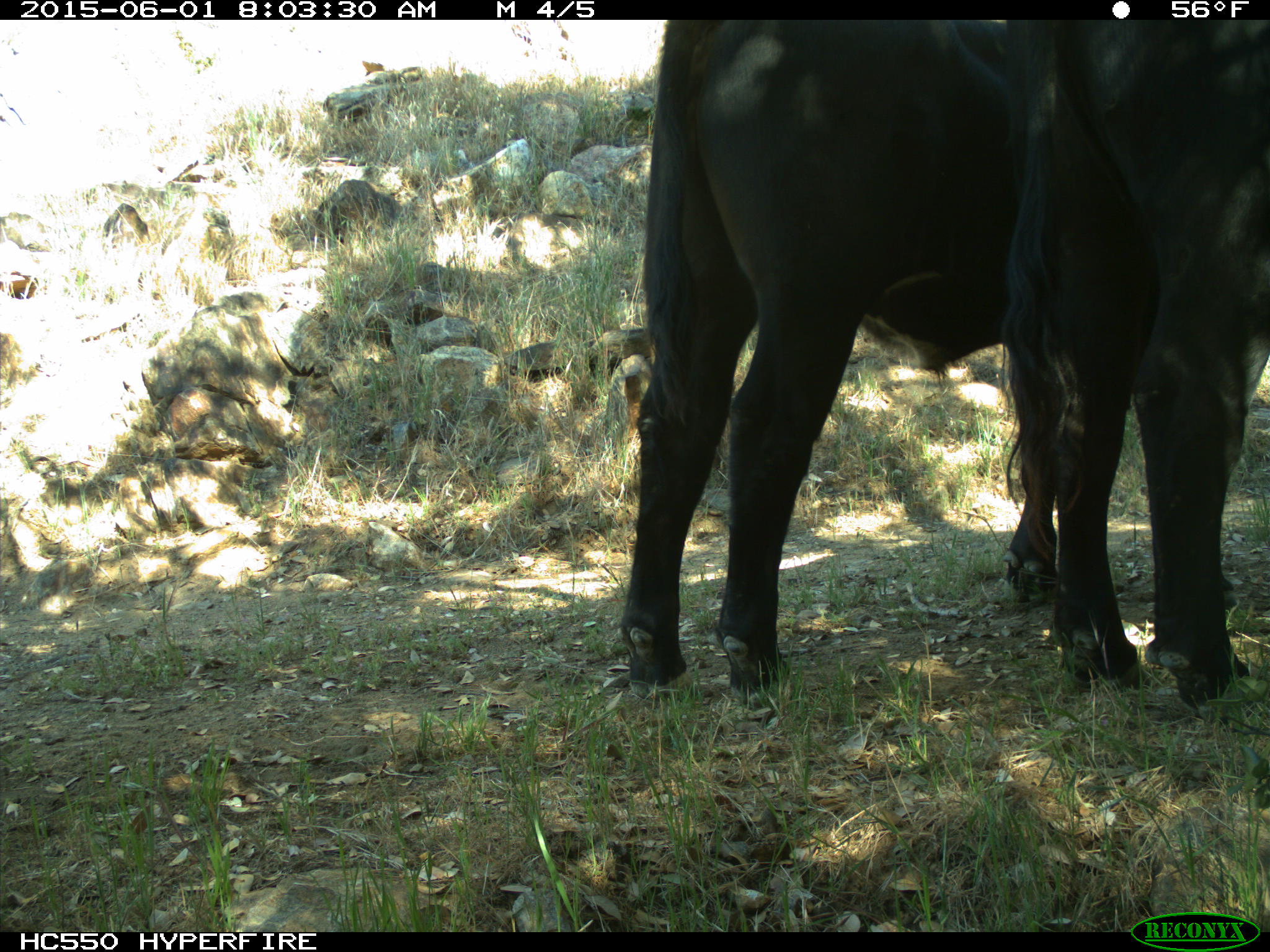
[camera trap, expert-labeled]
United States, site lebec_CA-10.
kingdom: Animalia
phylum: Chordata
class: Mammalia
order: Artiodactyla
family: Bovidae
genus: Bos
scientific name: Bos taurus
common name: domestic cow